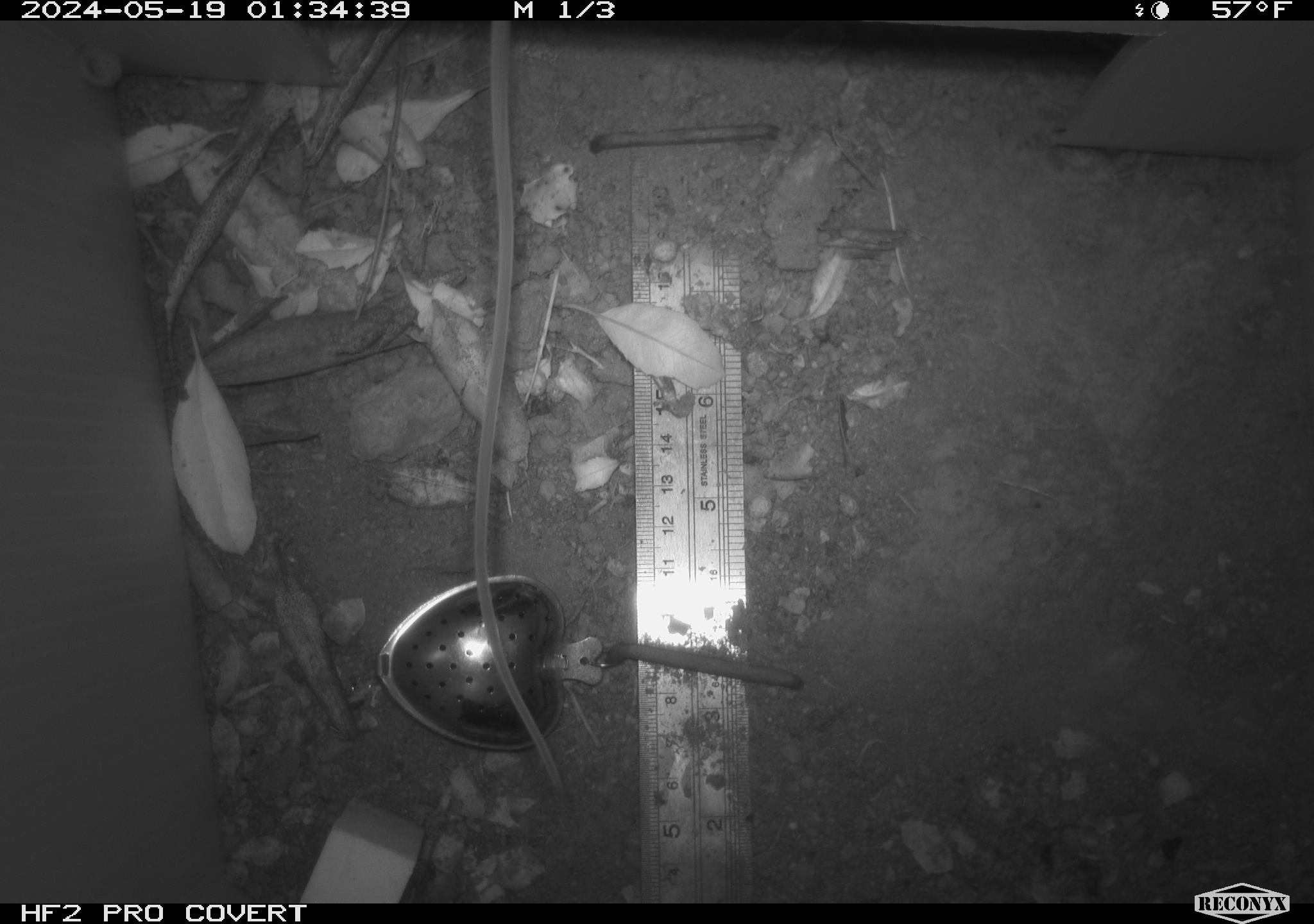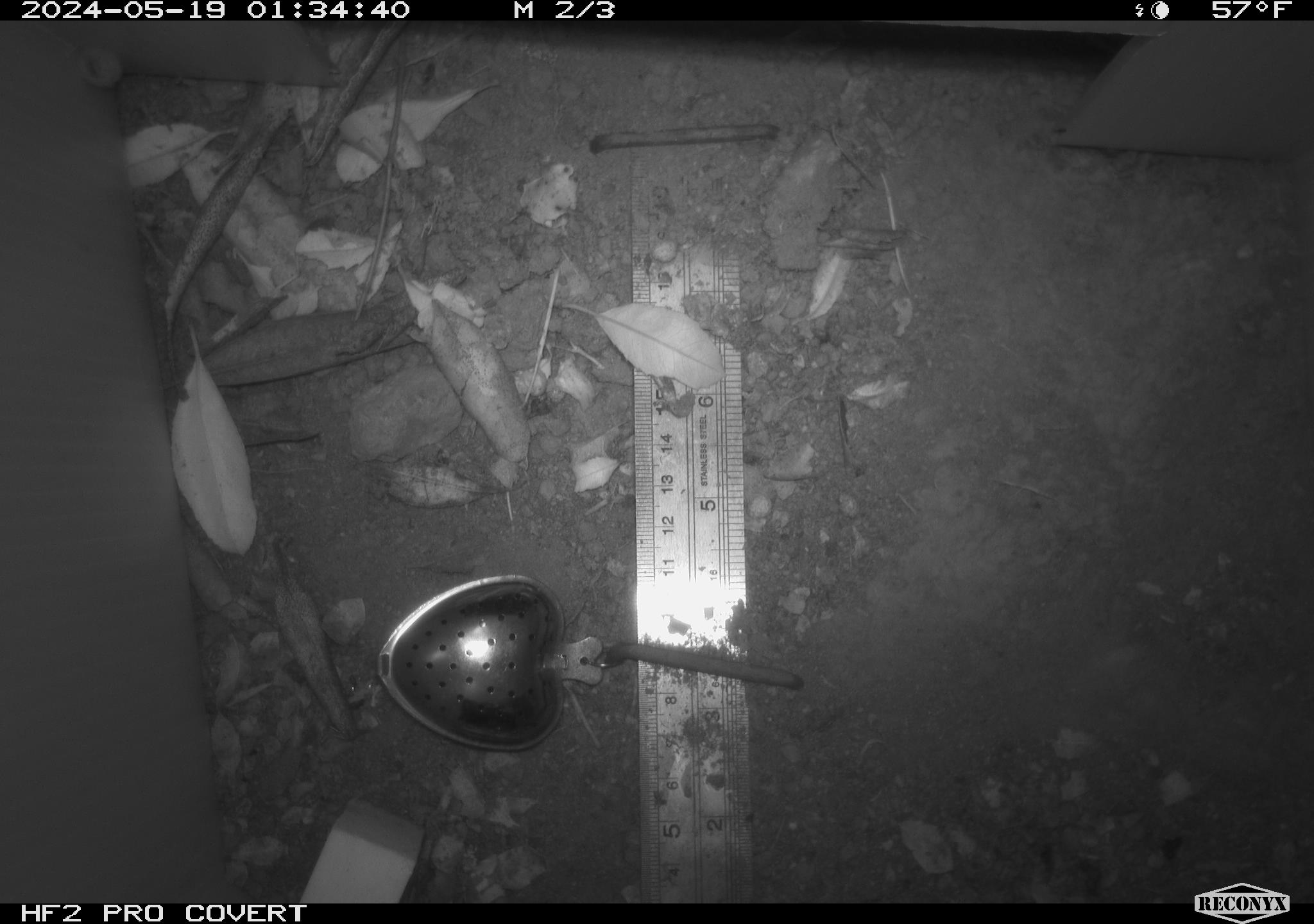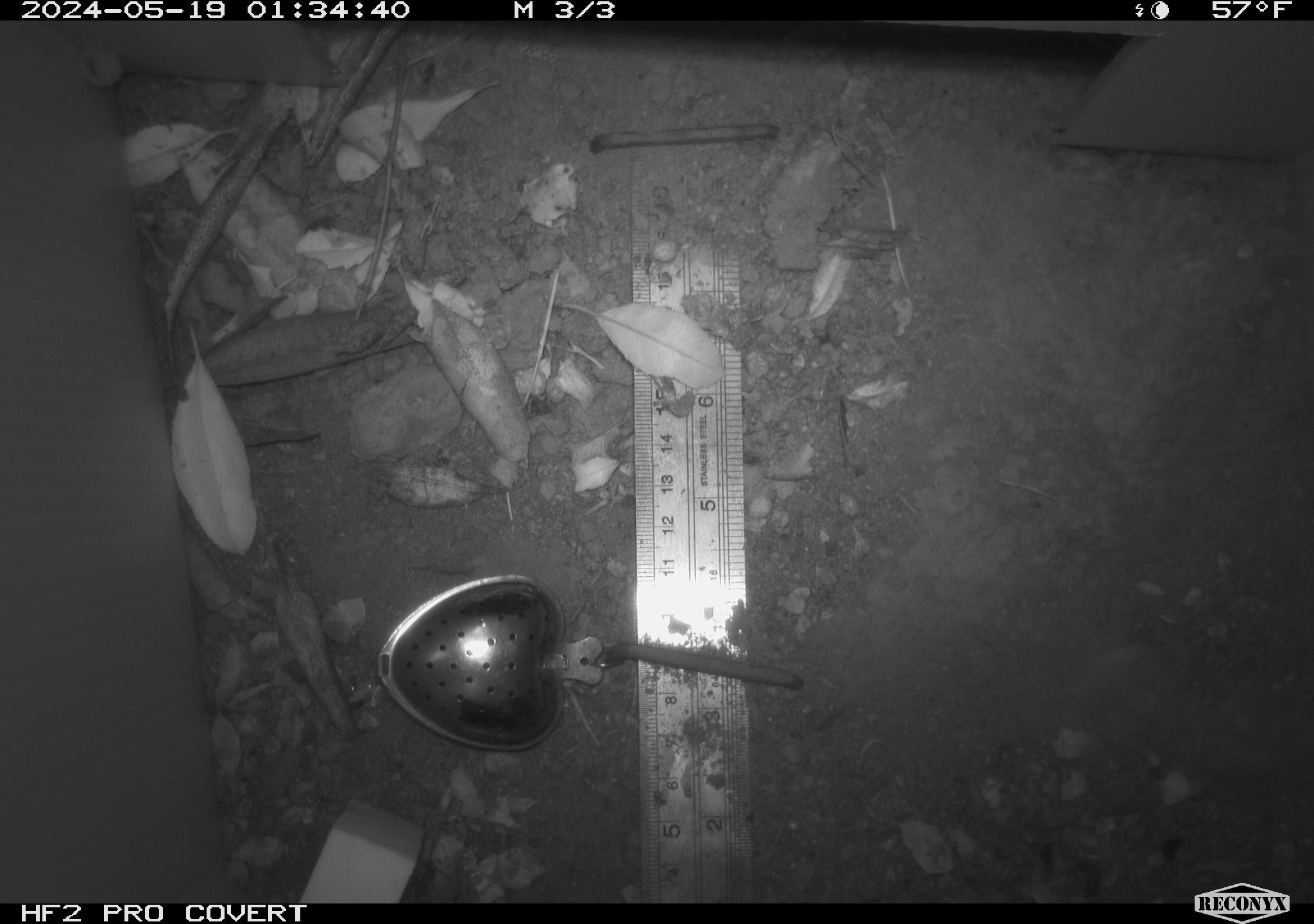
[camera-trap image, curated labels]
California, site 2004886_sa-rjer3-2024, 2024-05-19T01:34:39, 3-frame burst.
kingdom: Animalia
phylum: Chordata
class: Mammalia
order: Rodentia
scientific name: Rodentia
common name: mouse species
Mouse species (Rodentia).